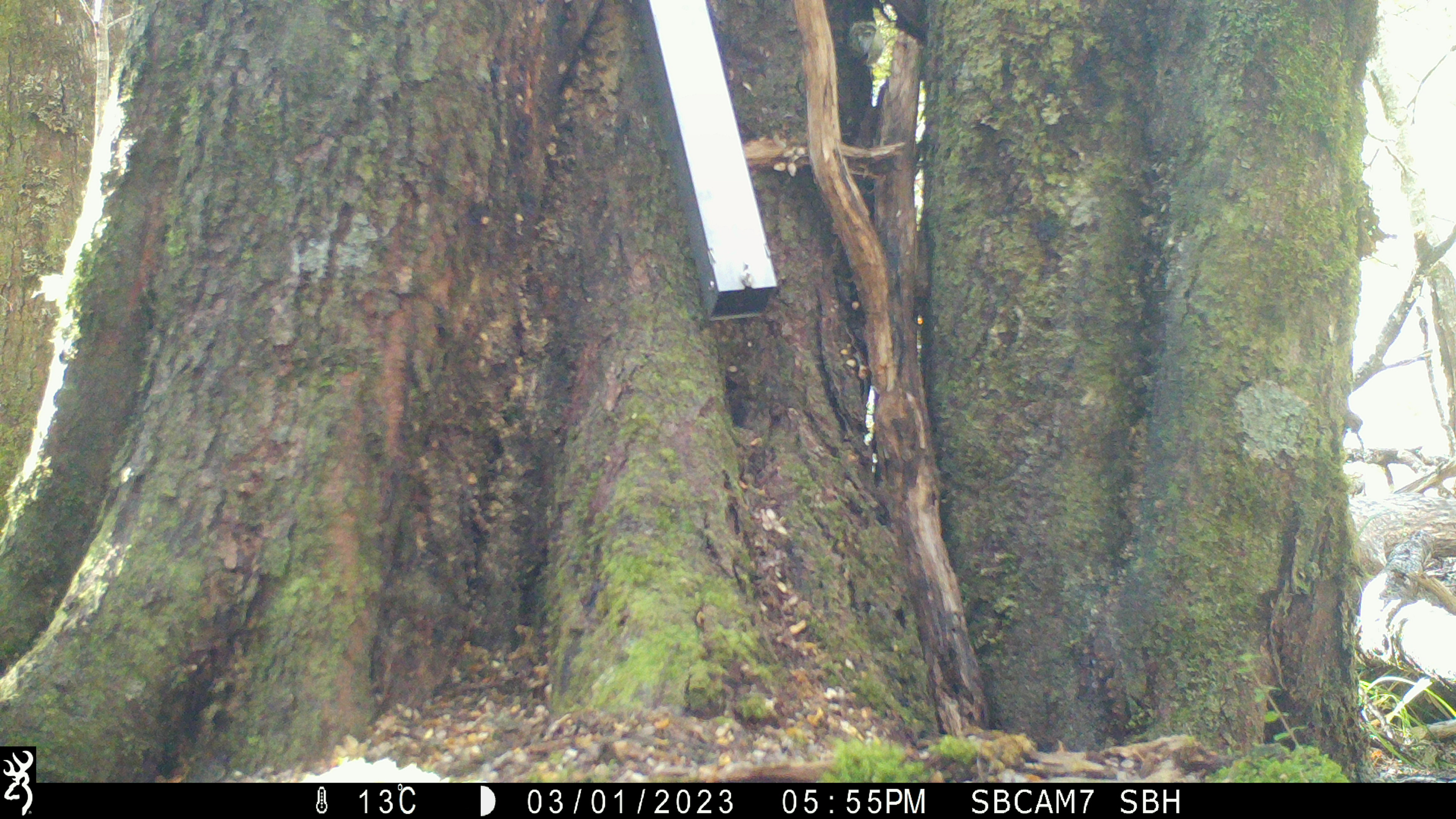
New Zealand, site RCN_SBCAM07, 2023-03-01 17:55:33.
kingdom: Animalia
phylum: Chordata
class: Aves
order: Passeriformes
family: Acanthisittidae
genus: Acanthisitta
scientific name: Acanthisitta chloris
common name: rifleman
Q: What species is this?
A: Rifleman (Acanthisitta chloris).